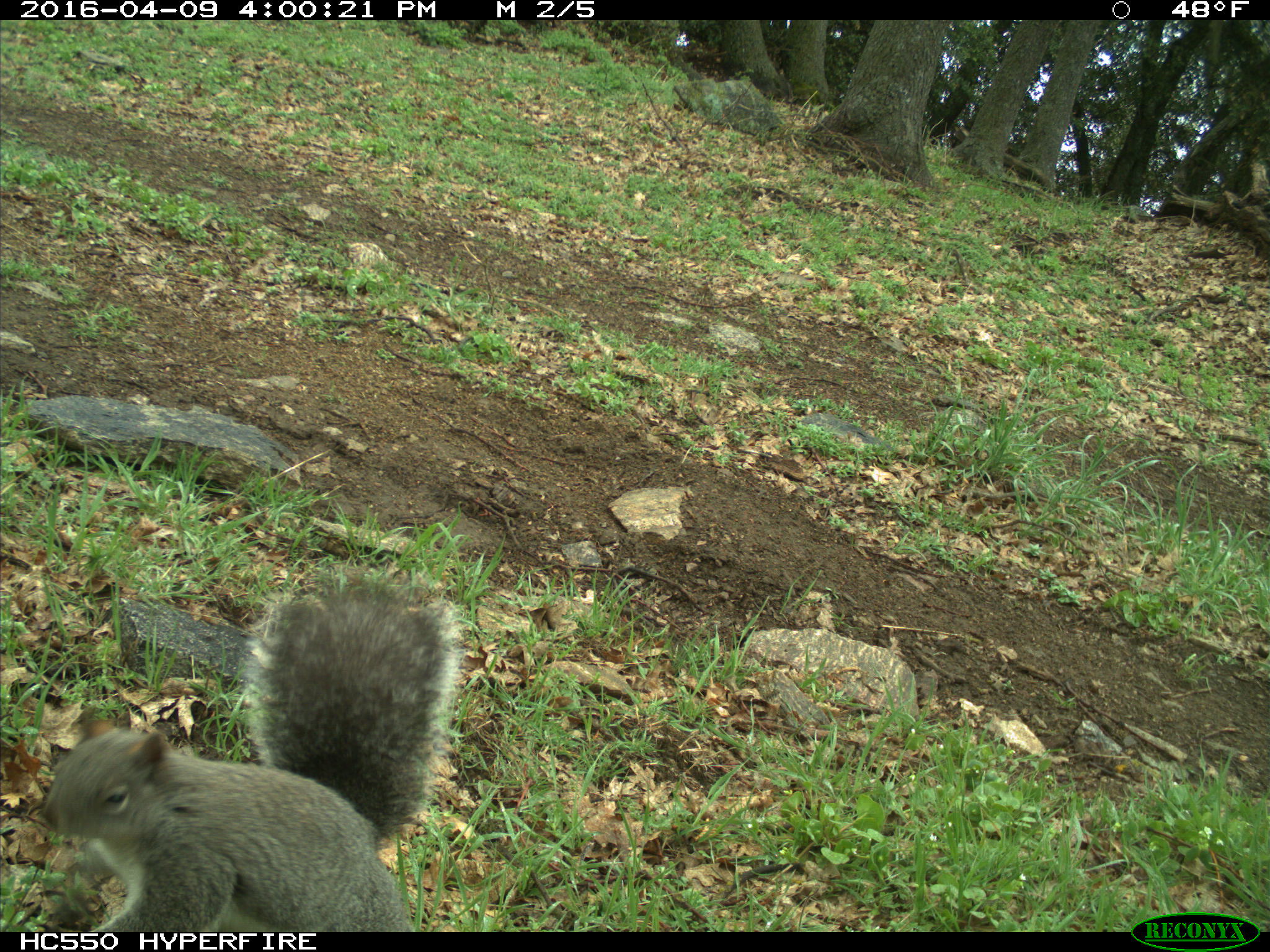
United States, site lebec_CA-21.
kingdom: Animalia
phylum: Chordata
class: Mammalia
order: Rodentia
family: Sciuridae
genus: Sciurus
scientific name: Sciurus carolinensis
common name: eastern gray squirrel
Sciurus carolinensis (eastern gray squirrel).